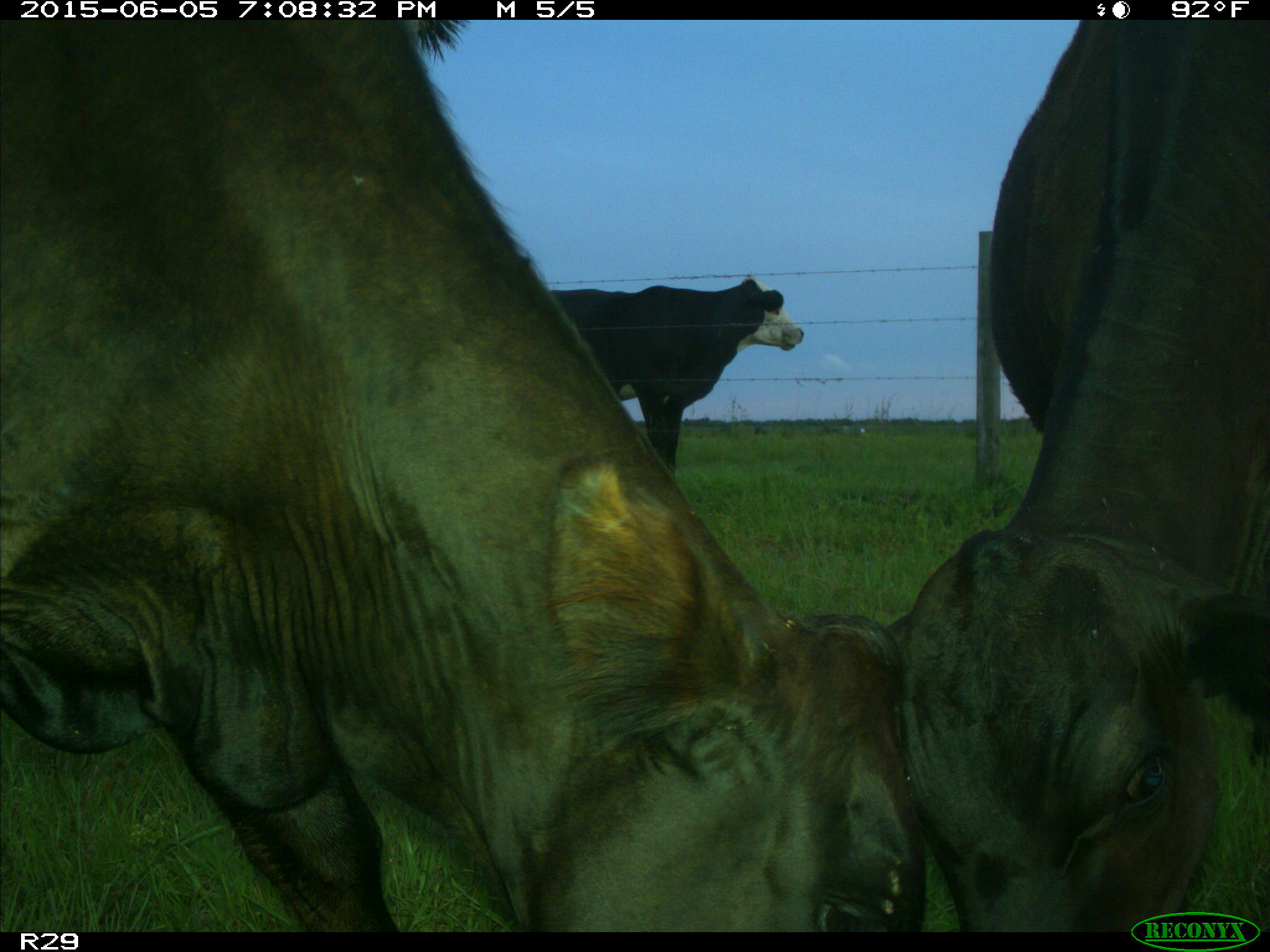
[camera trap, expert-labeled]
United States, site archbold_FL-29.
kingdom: Animalia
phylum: Chordata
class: Mammalia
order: Artiodactyla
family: Bovidae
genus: Bos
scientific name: Bos taurus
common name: domestic cow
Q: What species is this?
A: Bos taurus (domestic cow).